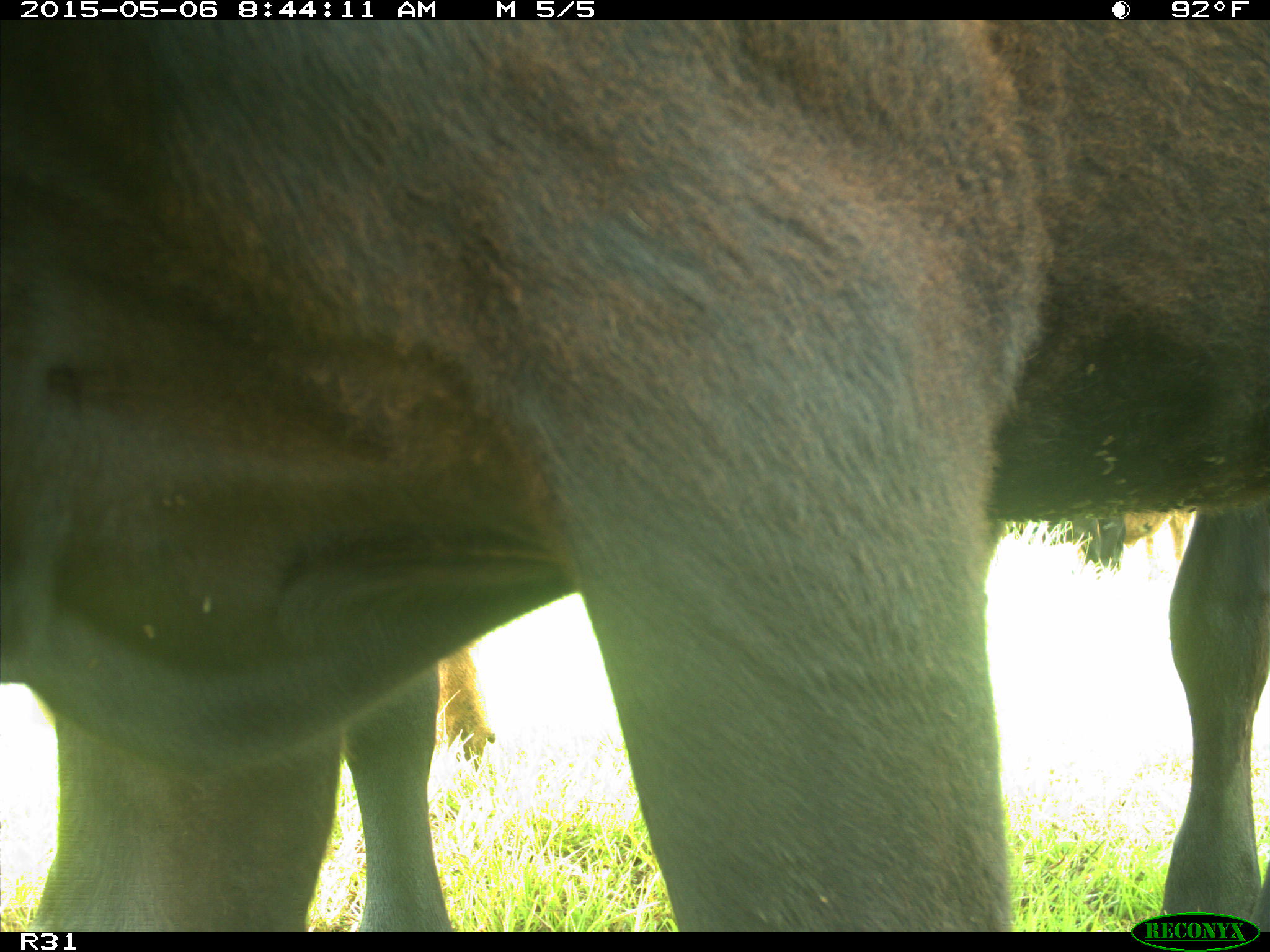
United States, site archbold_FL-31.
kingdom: Animalia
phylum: Chordata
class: Mammalia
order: Artiodactyla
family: Bovidae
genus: Bos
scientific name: Bos taurus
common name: domestic cow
Bos taurus (domestic cow).